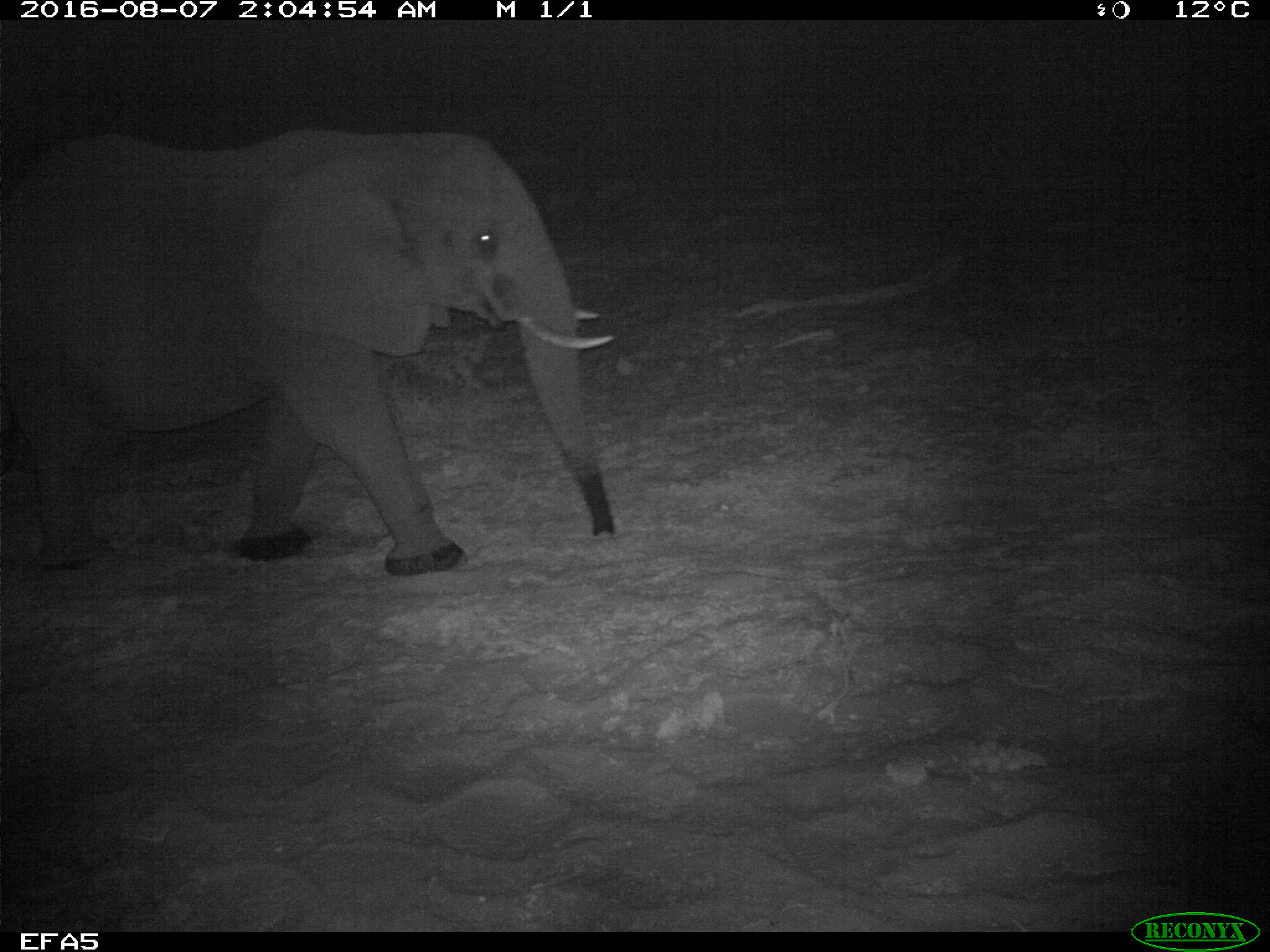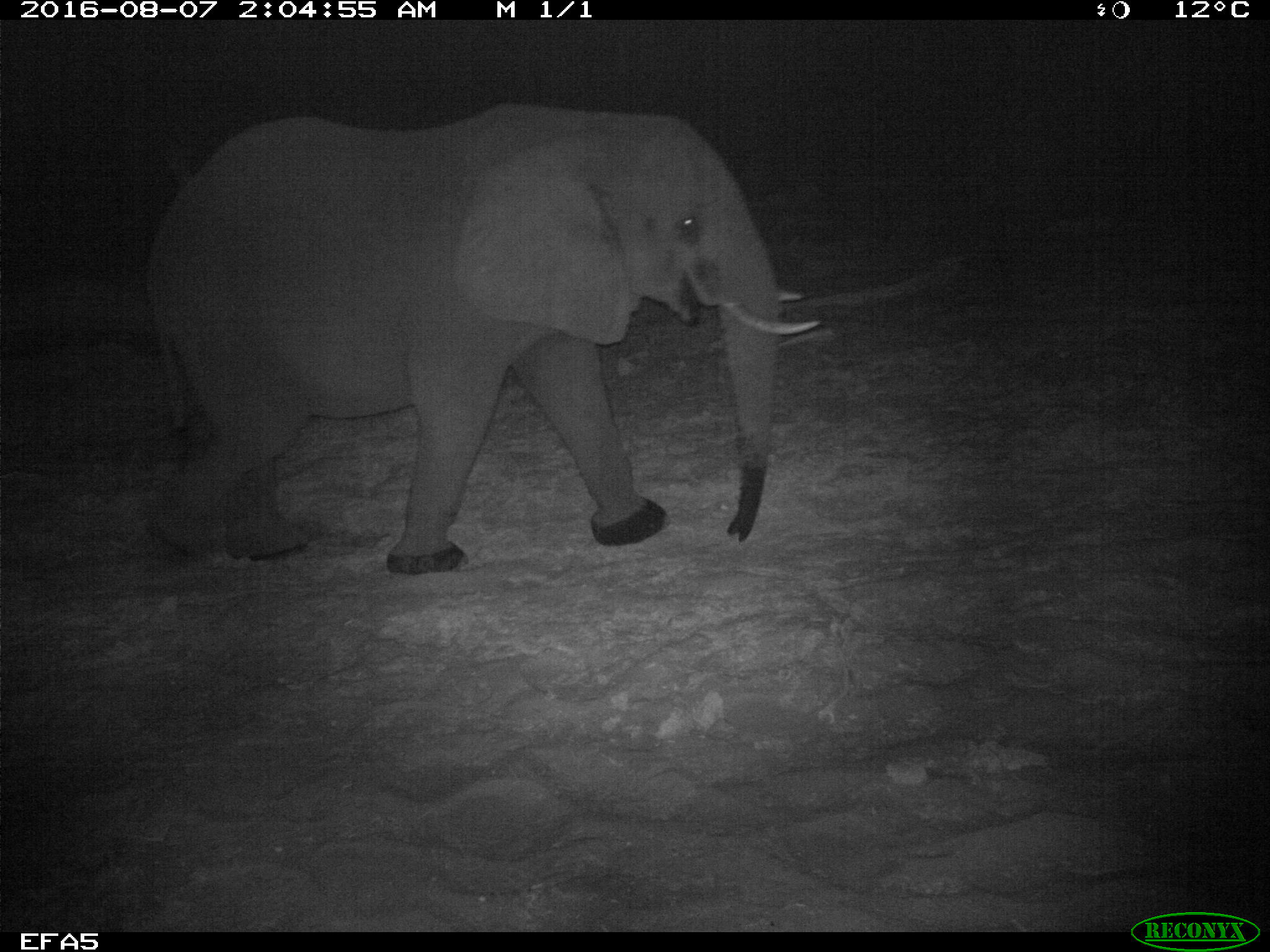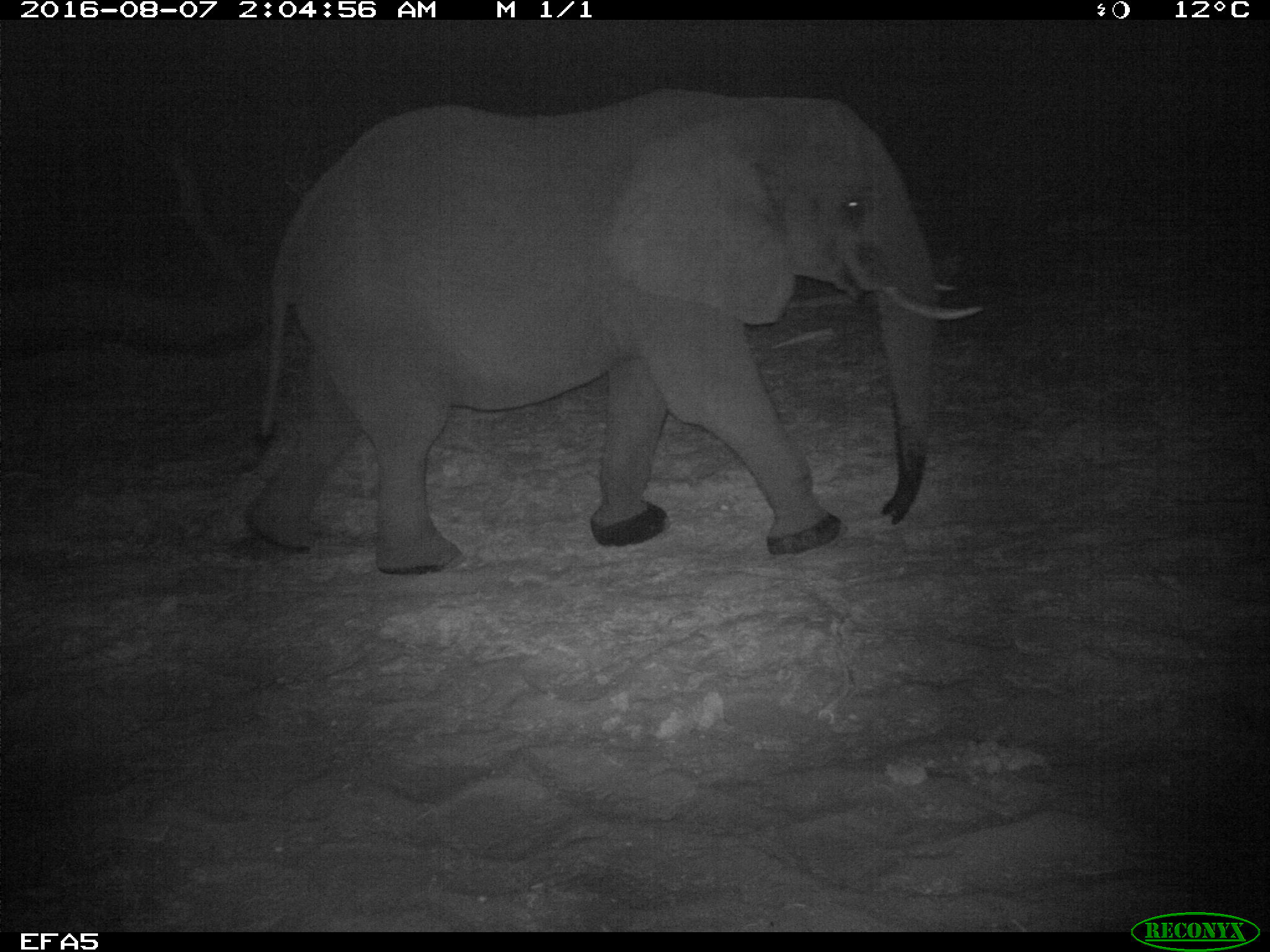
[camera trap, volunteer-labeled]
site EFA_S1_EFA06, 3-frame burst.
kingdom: Animalia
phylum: Chordata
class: Mammalia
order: Proboscidea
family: Elephantidae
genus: Loxodonta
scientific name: Loxodonta africana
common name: african bush elephant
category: elephant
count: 1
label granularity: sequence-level